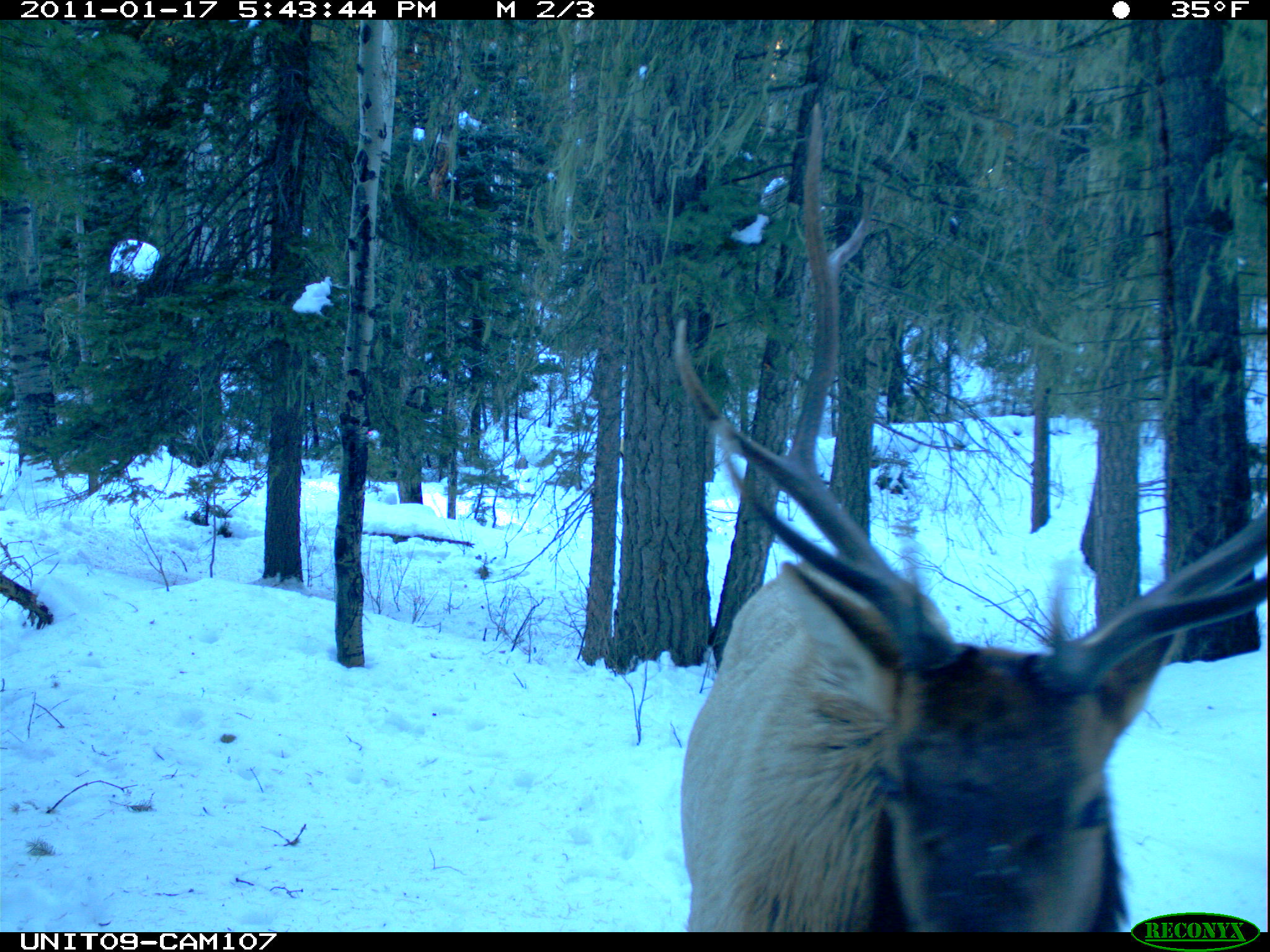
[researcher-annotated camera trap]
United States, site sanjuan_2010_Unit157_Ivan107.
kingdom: Animalia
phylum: Chordata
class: Mammalia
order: Artiodactyla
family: Cervidae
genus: Cervus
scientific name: Cervus elaphus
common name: red deer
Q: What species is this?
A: Cervus elaphus (red deer).